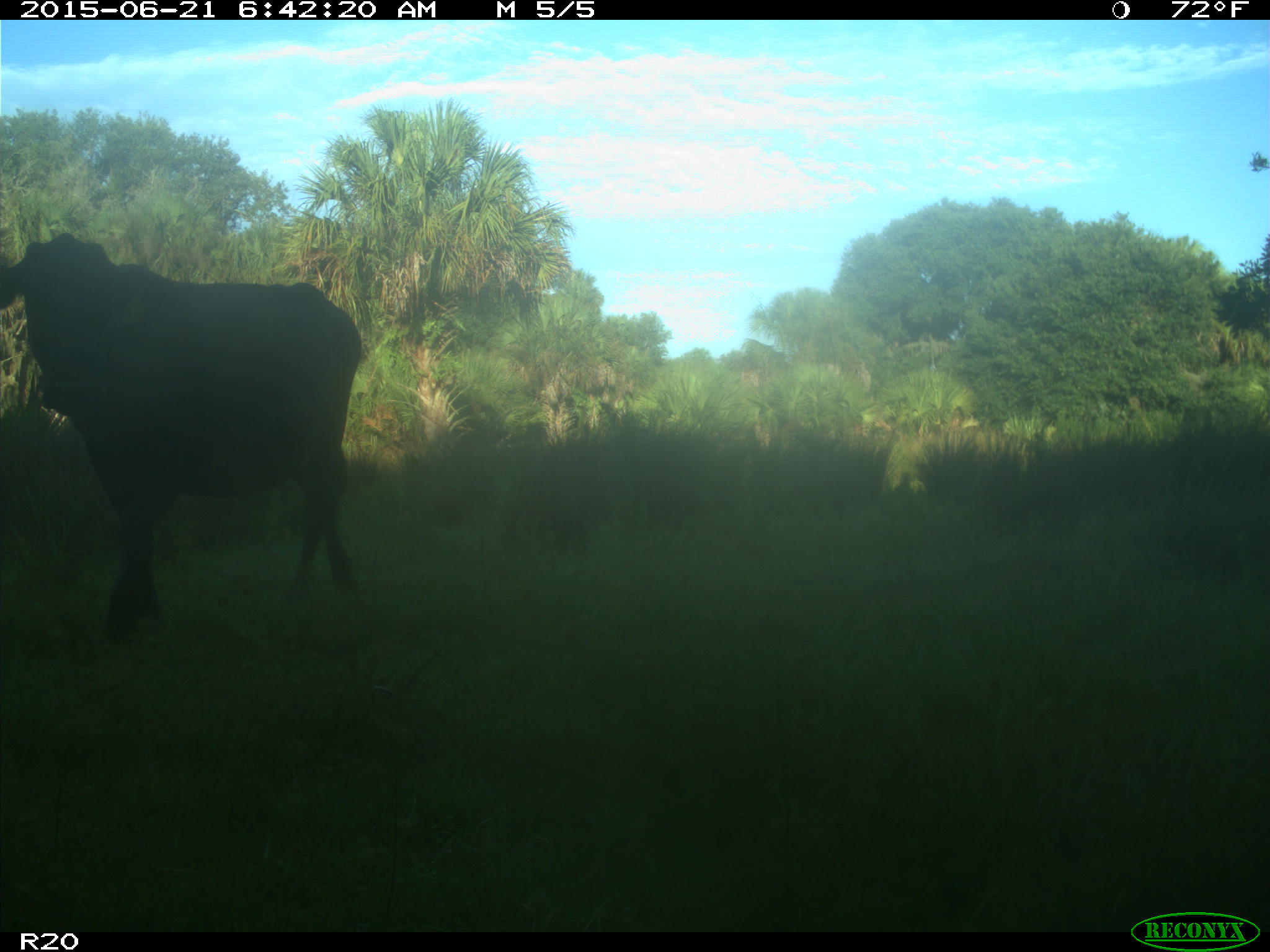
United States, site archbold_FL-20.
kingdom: Animalia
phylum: Chordata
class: Mammalia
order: Artiodactyla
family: Bovidae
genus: Bos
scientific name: Bos taurus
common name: domestic cow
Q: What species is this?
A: Bos taurus (domestic cow).